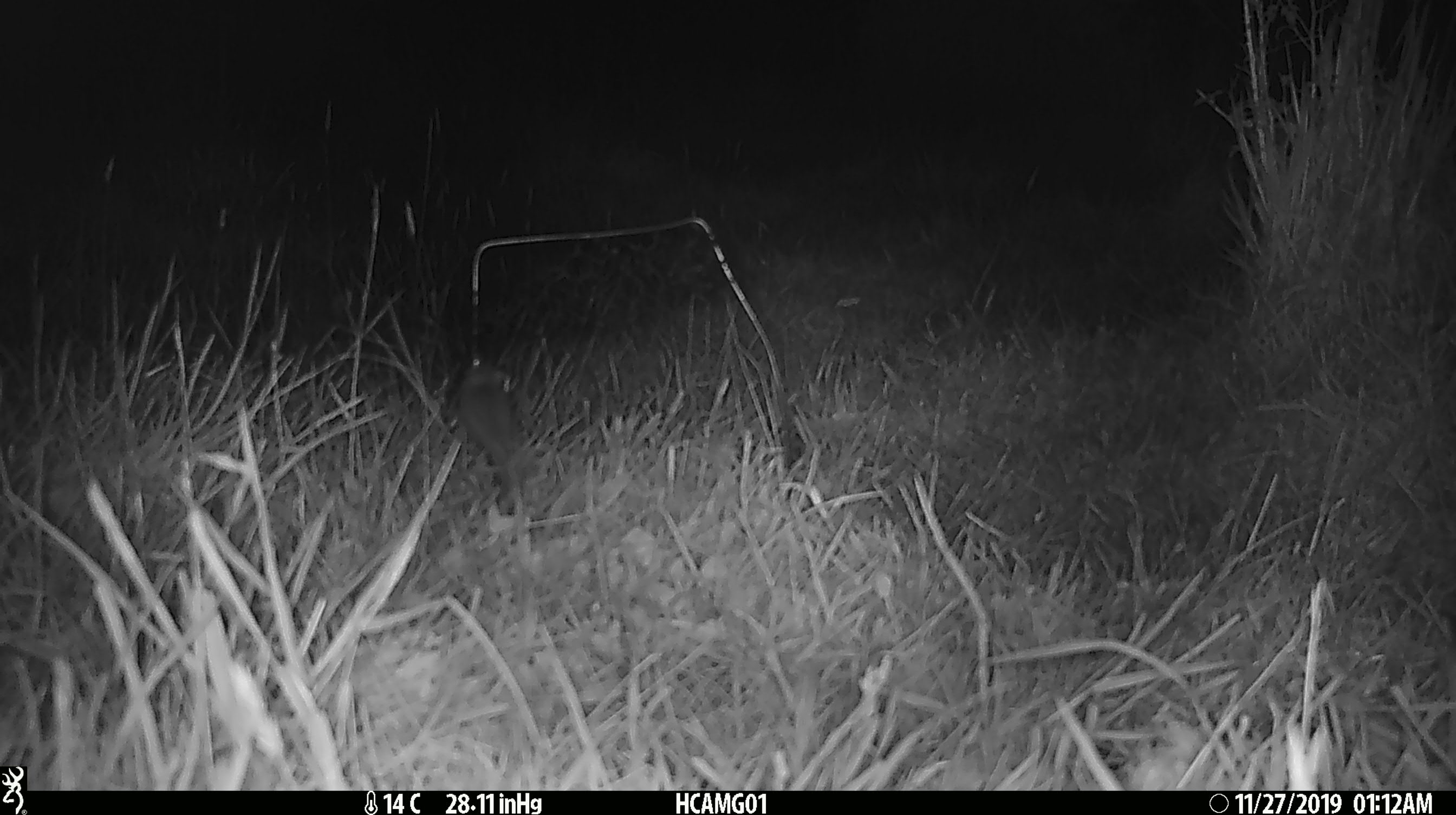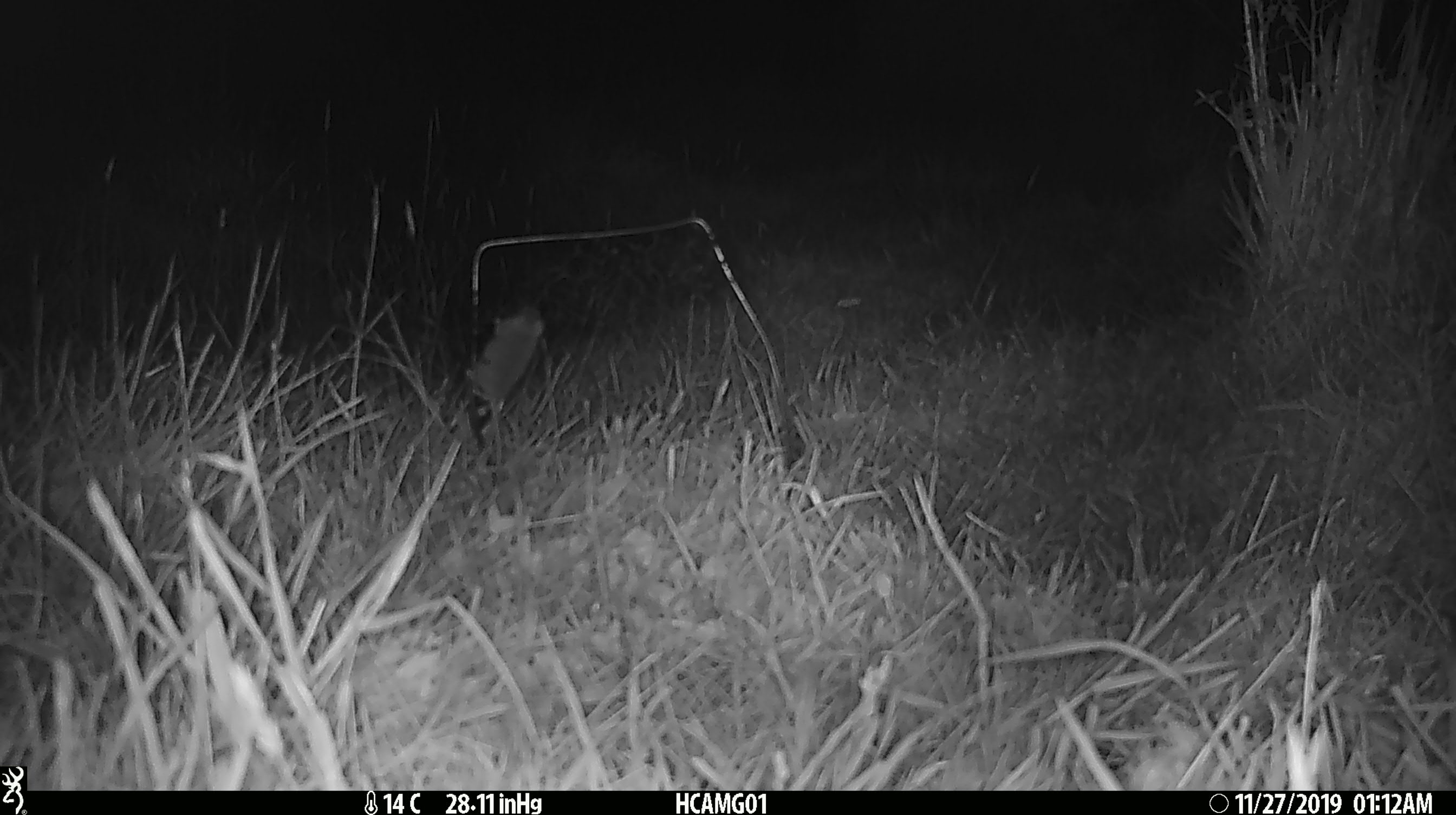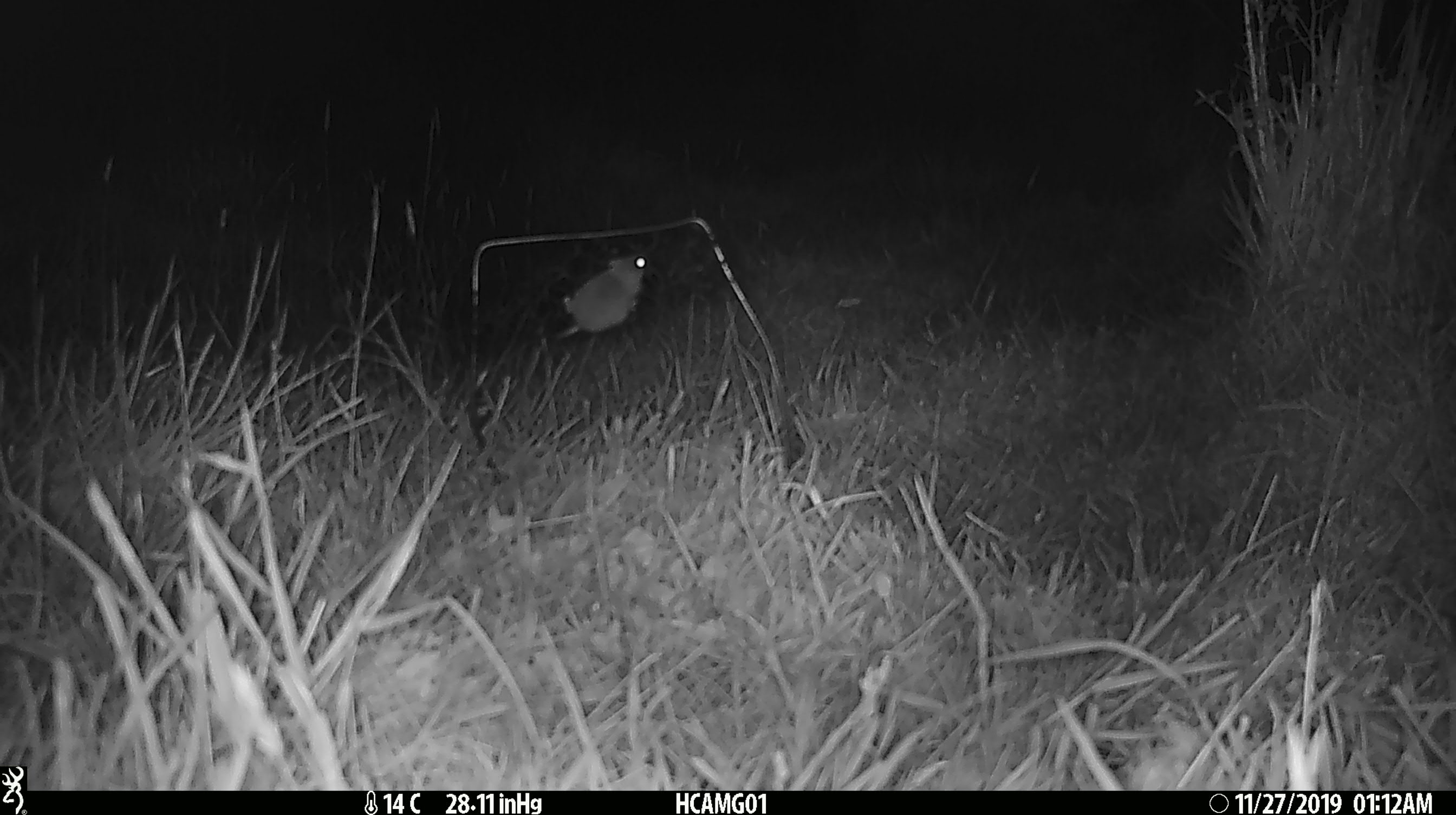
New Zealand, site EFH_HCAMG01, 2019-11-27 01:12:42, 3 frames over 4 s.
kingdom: Animalia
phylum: Chordata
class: Mammalia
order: Rodentia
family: Muridae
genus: Mus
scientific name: Mus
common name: mouse